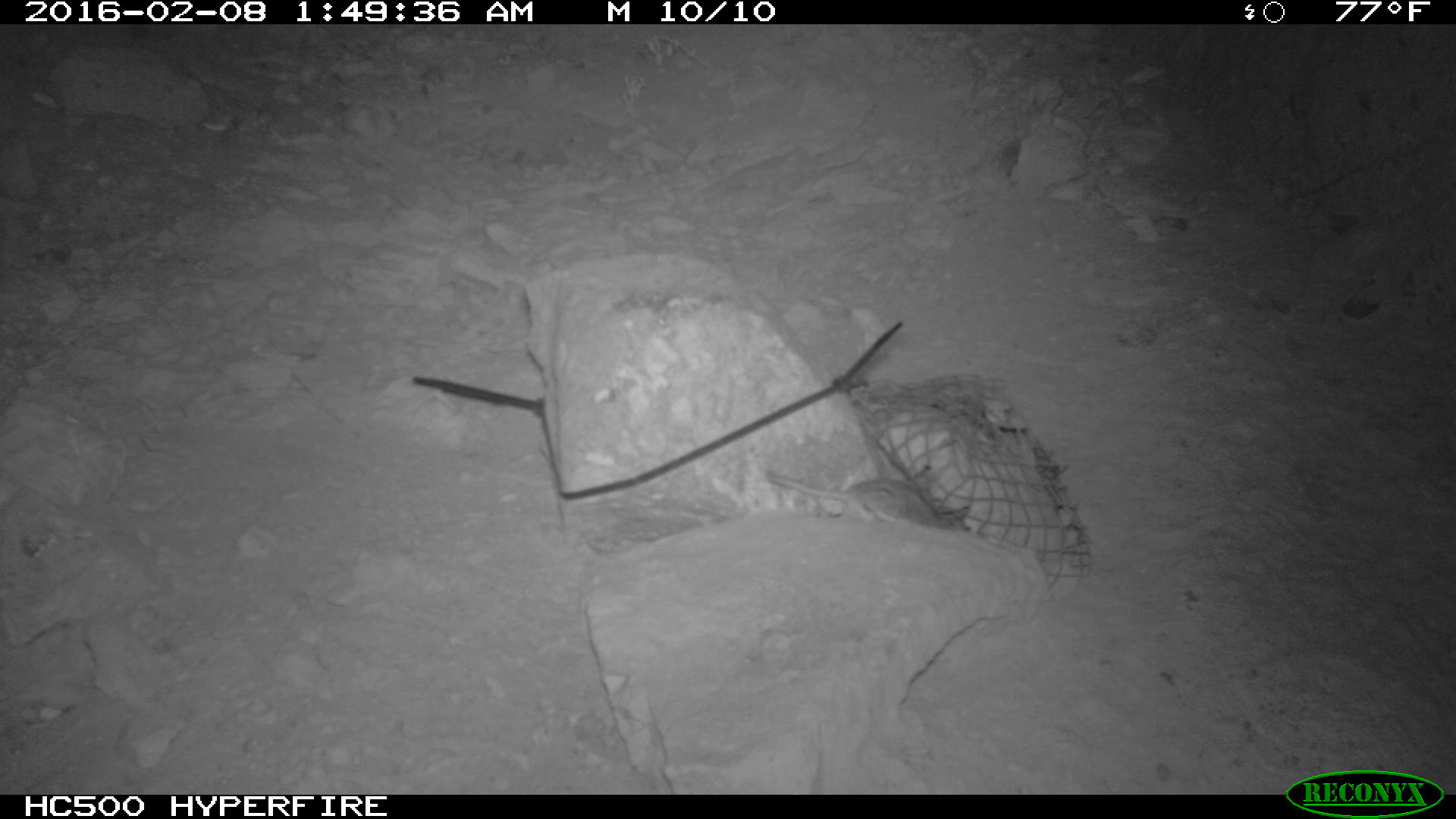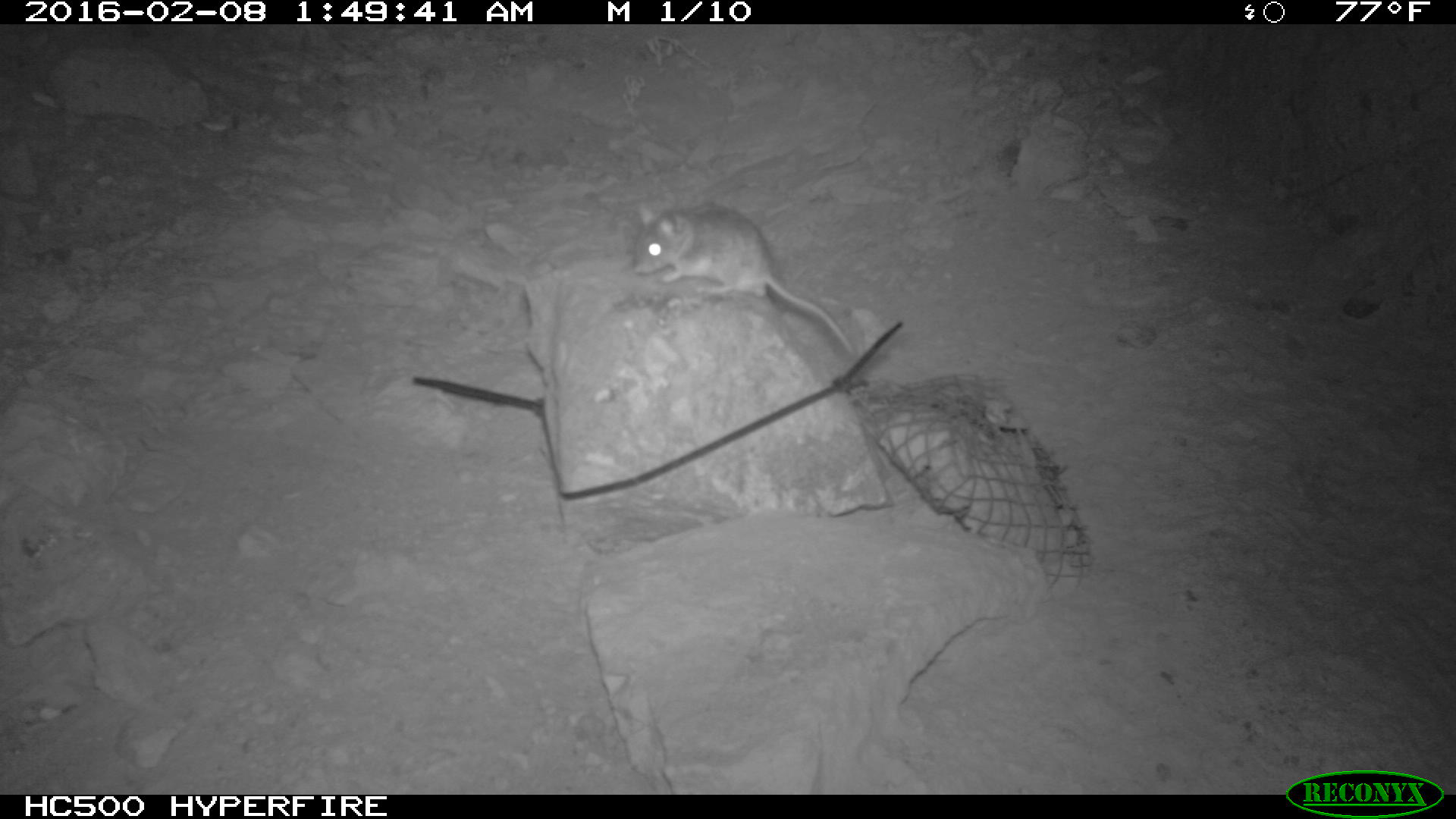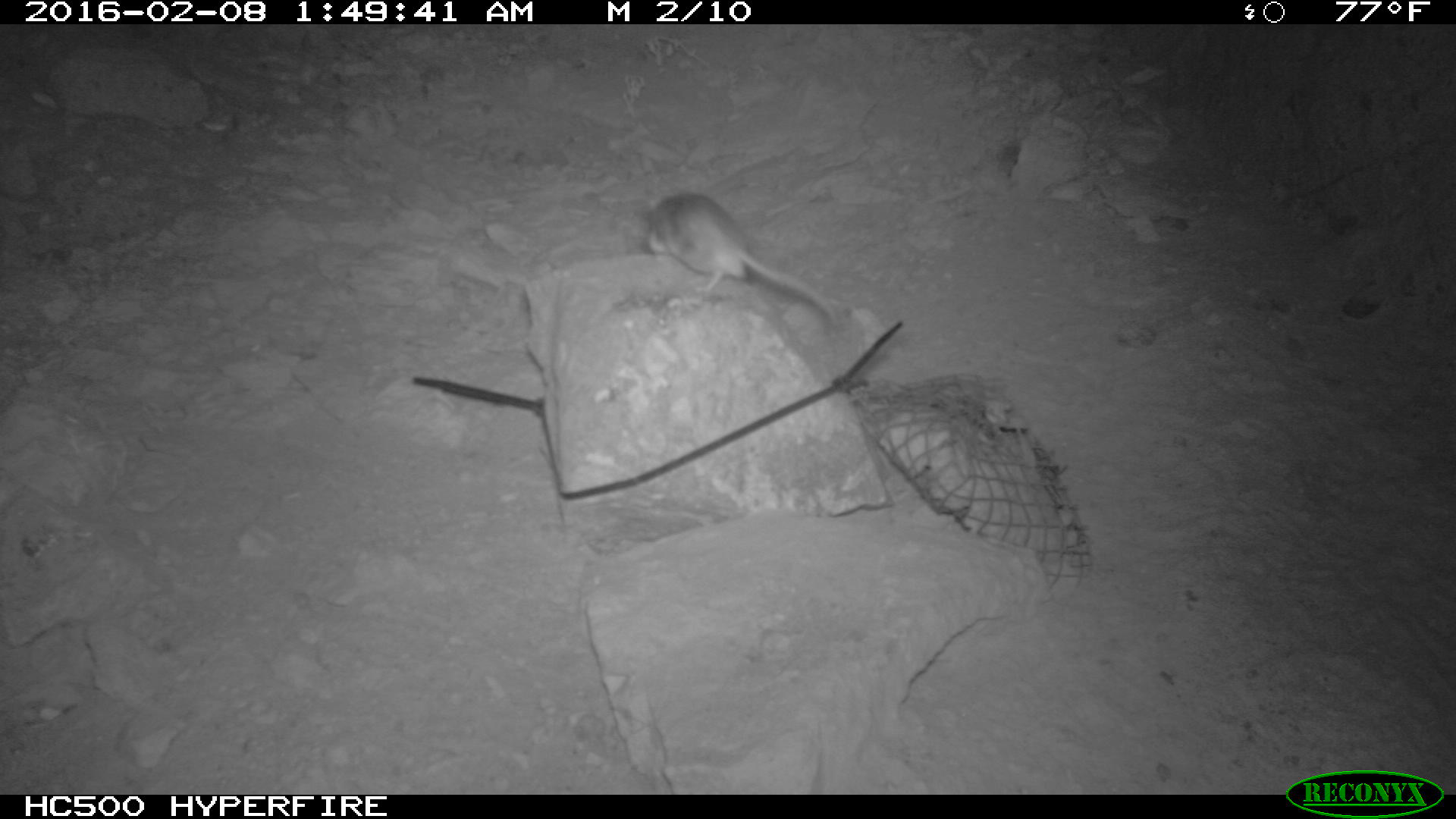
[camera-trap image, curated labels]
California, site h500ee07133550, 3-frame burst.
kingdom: Animalia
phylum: Chordata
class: Mammalia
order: Rodentia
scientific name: Rodentia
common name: rodent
Rodent (Rodentia).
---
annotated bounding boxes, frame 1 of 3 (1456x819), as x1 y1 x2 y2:
rodent: 765 475 972 535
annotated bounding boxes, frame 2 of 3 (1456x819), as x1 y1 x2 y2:
rodent: 632 200 854 354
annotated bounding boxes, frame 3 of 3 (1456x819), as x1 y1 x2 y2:
rodent: 642 190 841 325